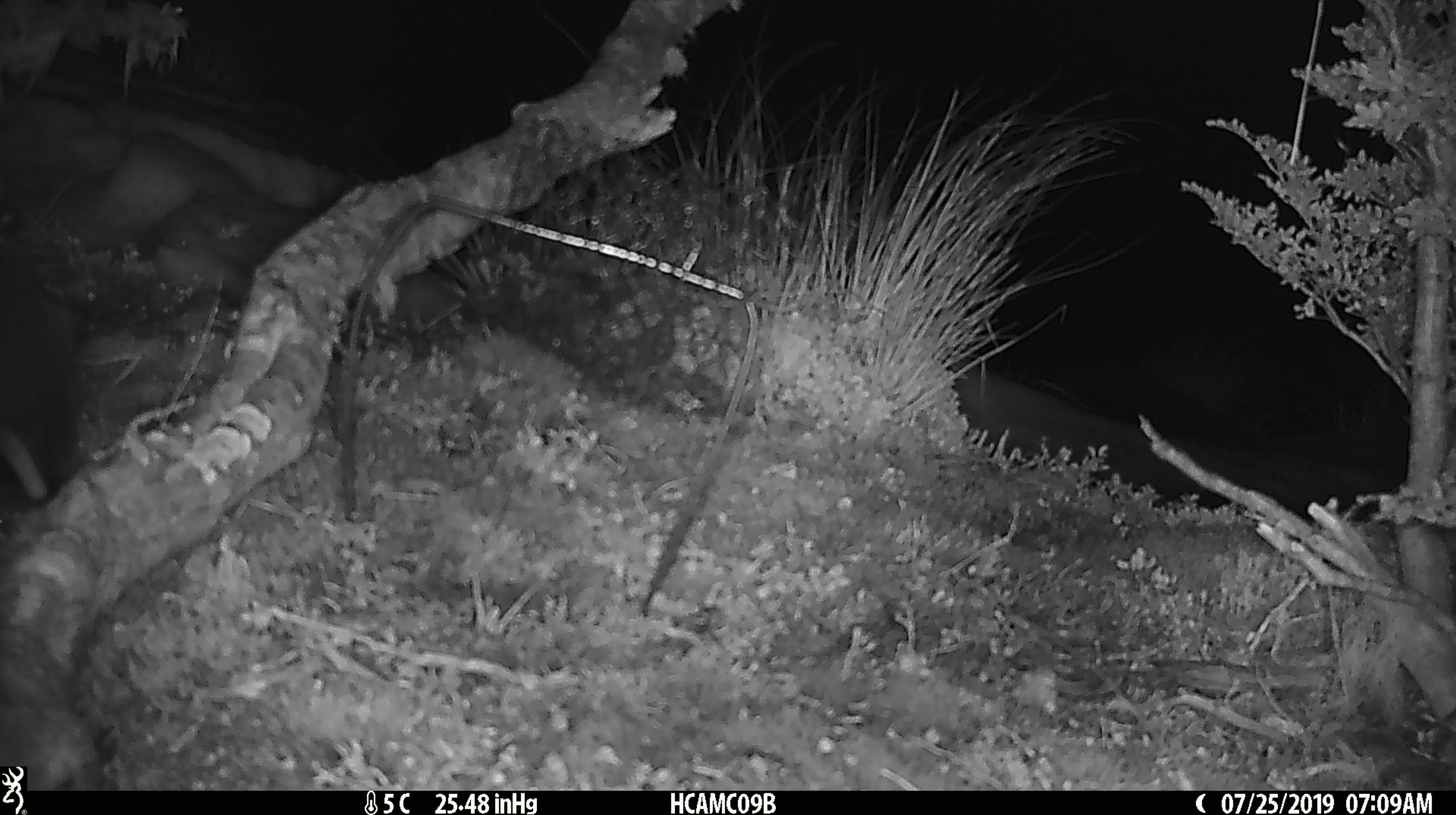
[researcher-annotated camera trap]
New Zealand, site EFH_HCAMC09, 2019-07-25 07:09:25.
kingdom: Animalia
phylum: Chordata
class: Mammalia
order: Diprotodontia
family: Phalangeridae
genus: Trichosurus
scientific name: Trichosurus vulpecula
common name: common brushtail possum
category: possum